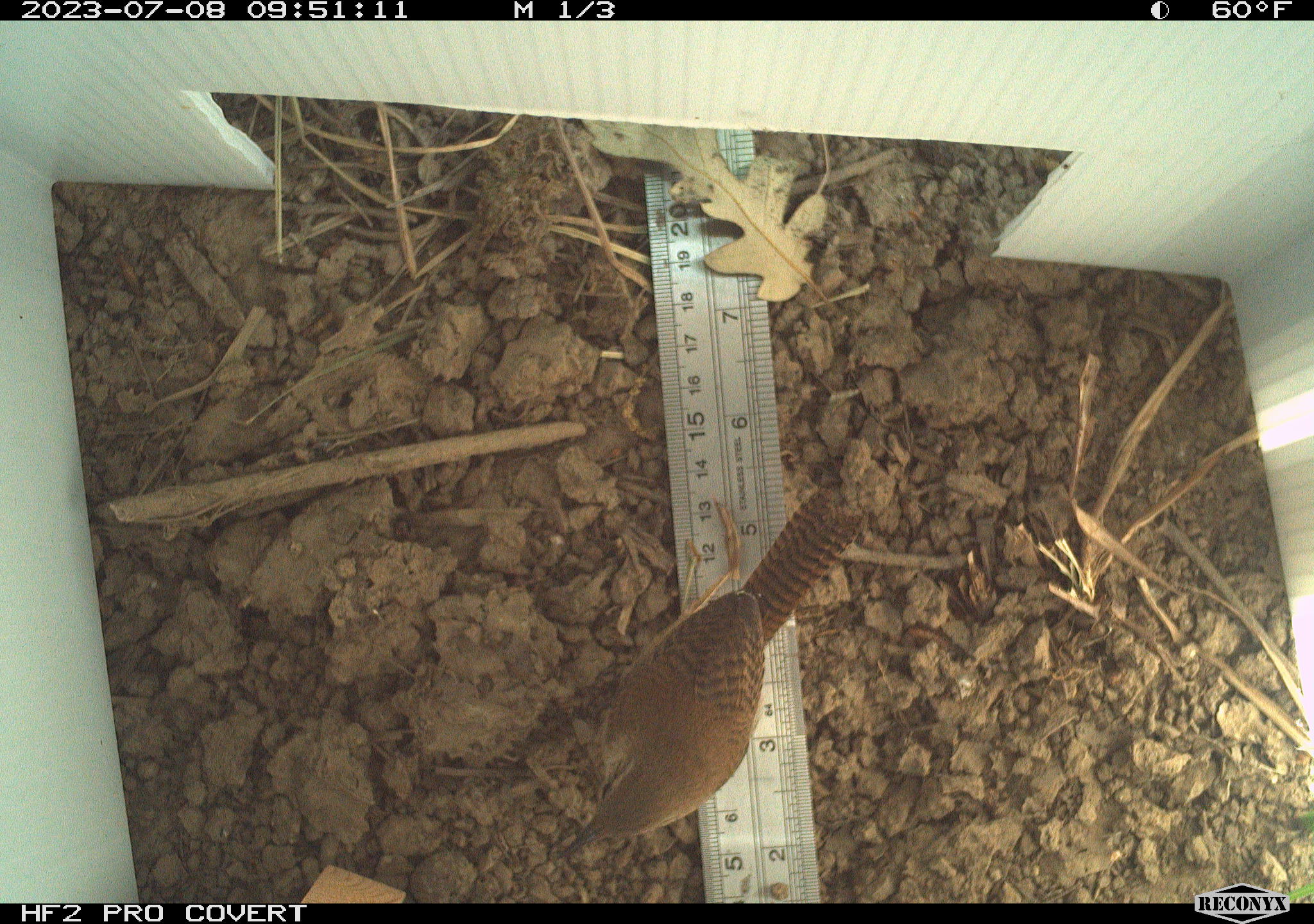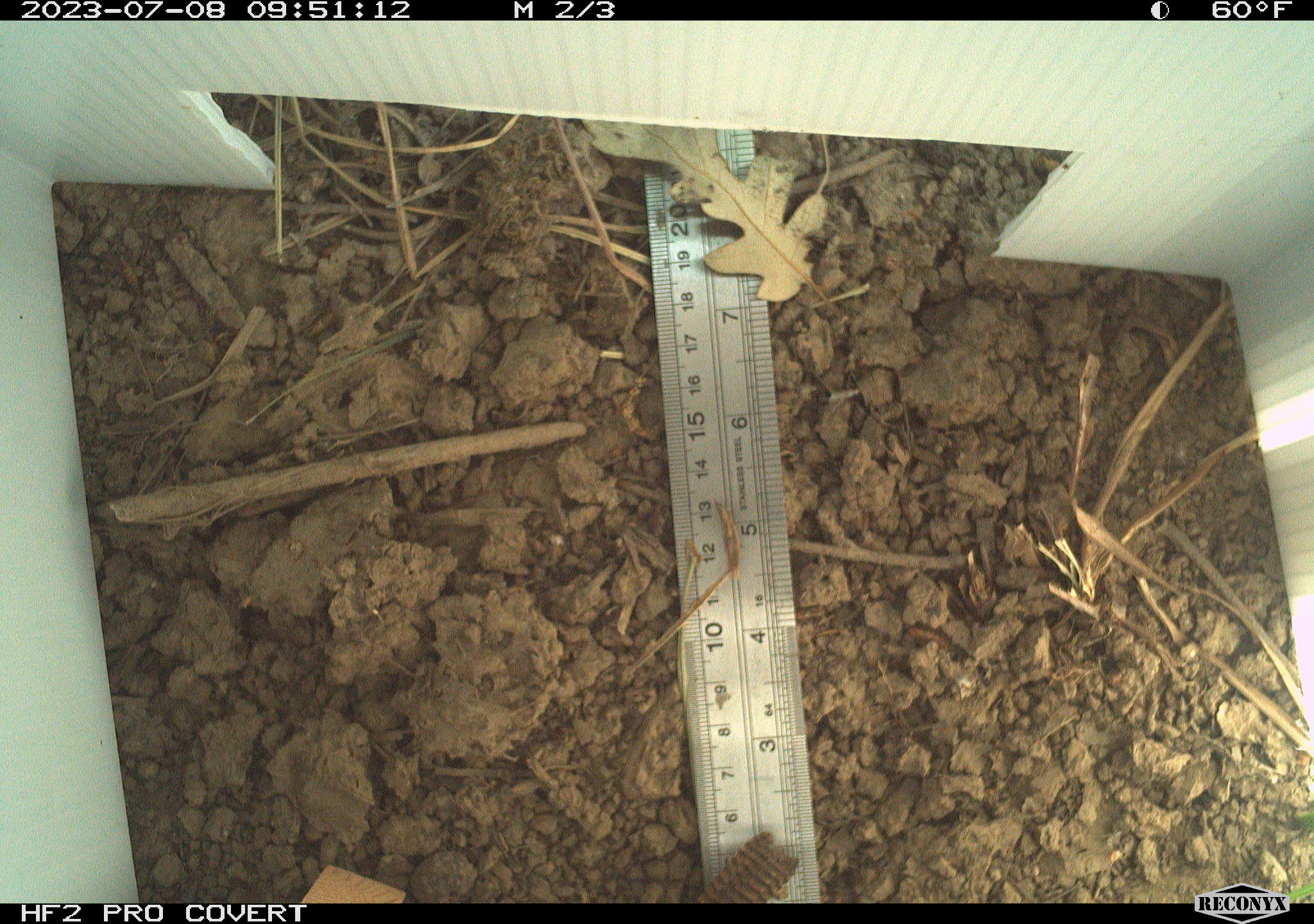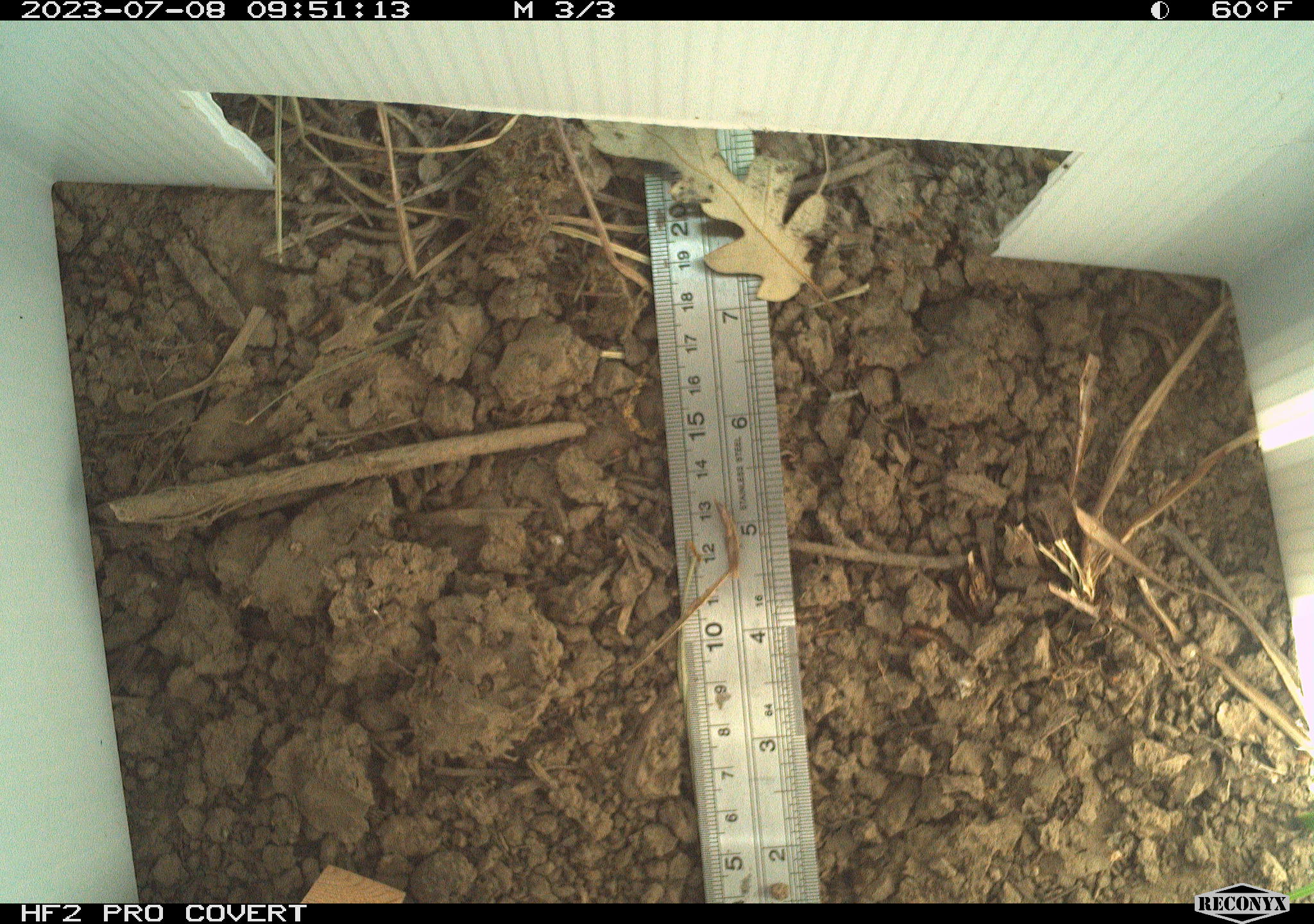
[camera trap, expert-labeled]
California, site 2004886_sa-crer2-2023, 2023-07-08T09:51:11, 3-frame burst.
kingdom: Animalia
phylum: Chordata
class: Aves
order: Passeriformes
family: Troglodytidae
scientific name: Troglodytidae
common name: wren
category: troglodytidae family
Troglodytidae family (wren) (Troglodytidae).